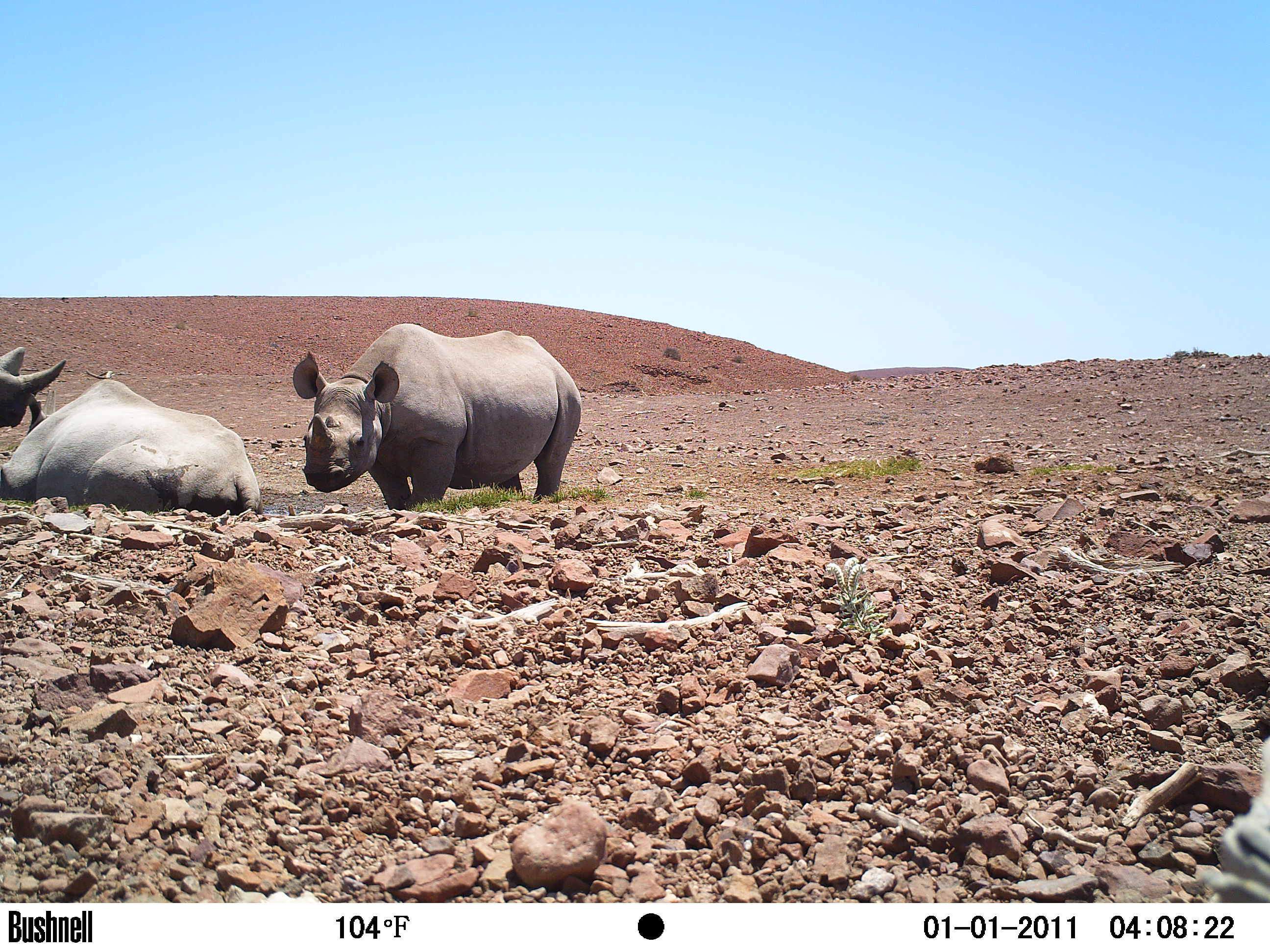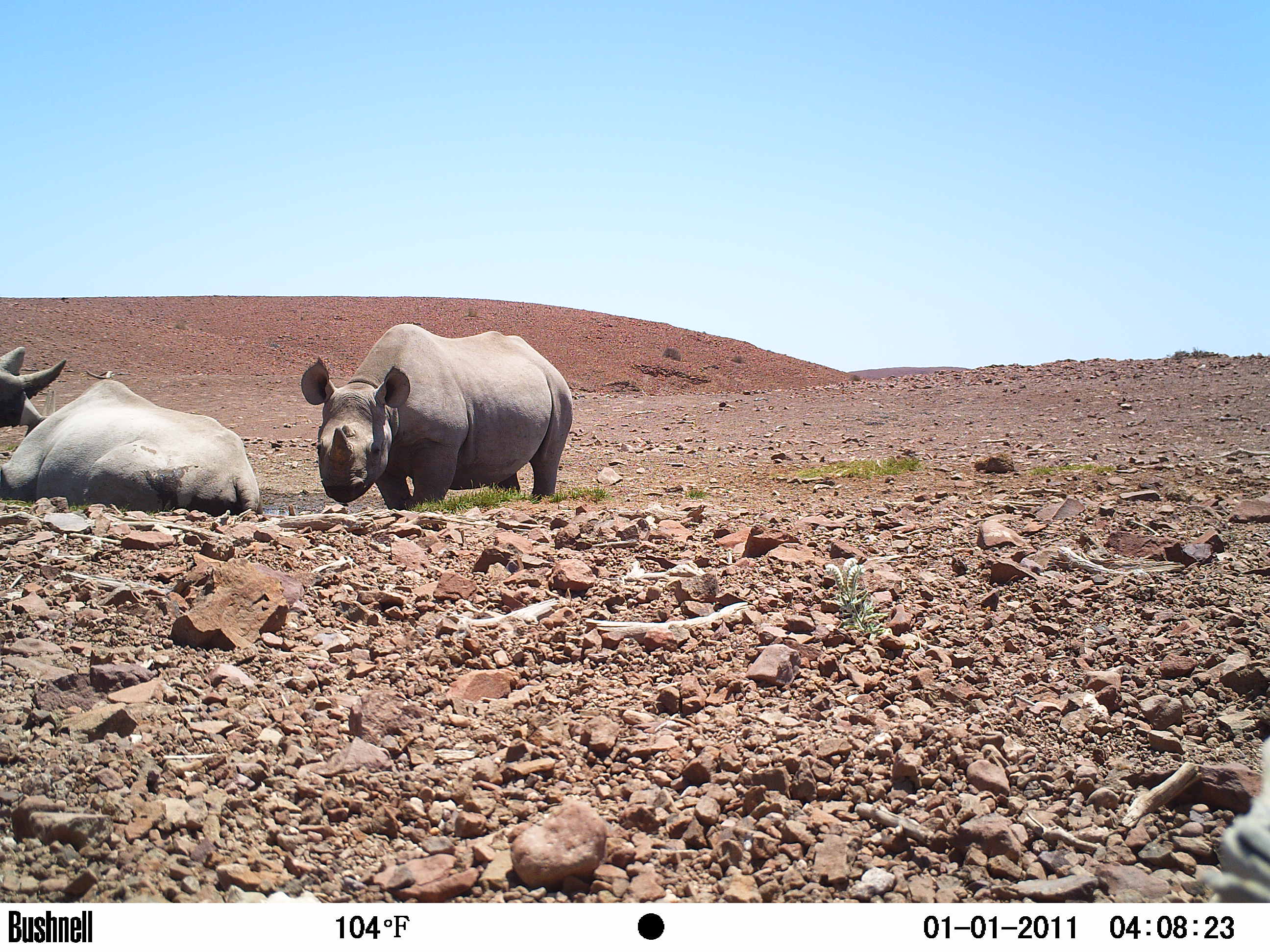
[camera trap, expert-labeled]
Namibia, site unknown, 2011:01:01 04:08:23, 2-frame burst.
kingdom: Animalia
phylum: Chordata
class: Mammalia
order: Perissodactyla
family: Rhinocerotidae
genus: Diceros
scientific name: Diceros bicornis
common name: black rhinoceros